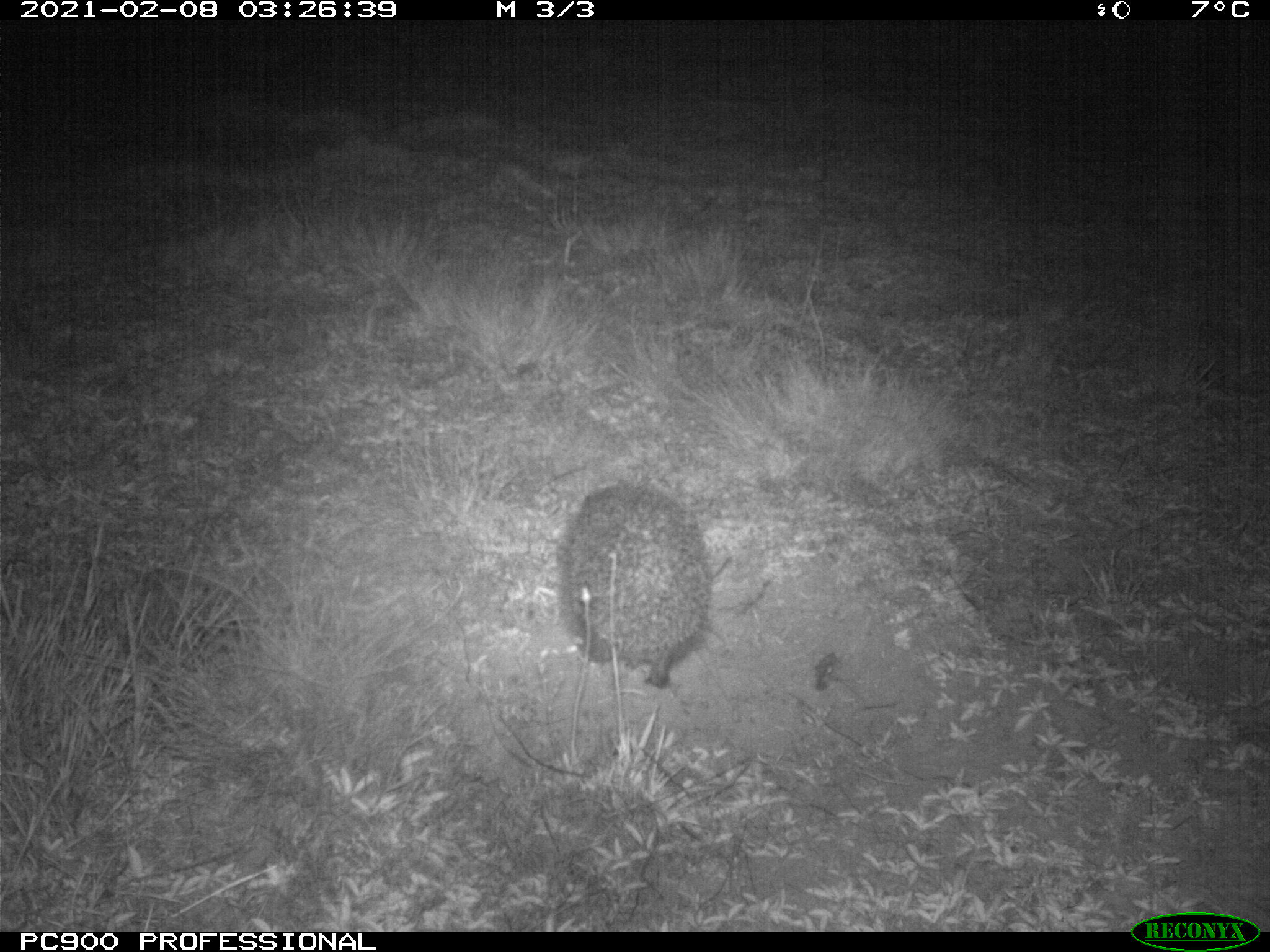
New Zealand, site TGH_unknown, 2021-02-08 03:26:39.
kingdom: Animalia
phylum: Chordata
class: Mammalia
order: Eulipotyphla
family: Erinaceidae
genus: Erinaceus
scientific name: Erinaceus europaeus europaeus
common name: european hedgehog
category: hedgehog